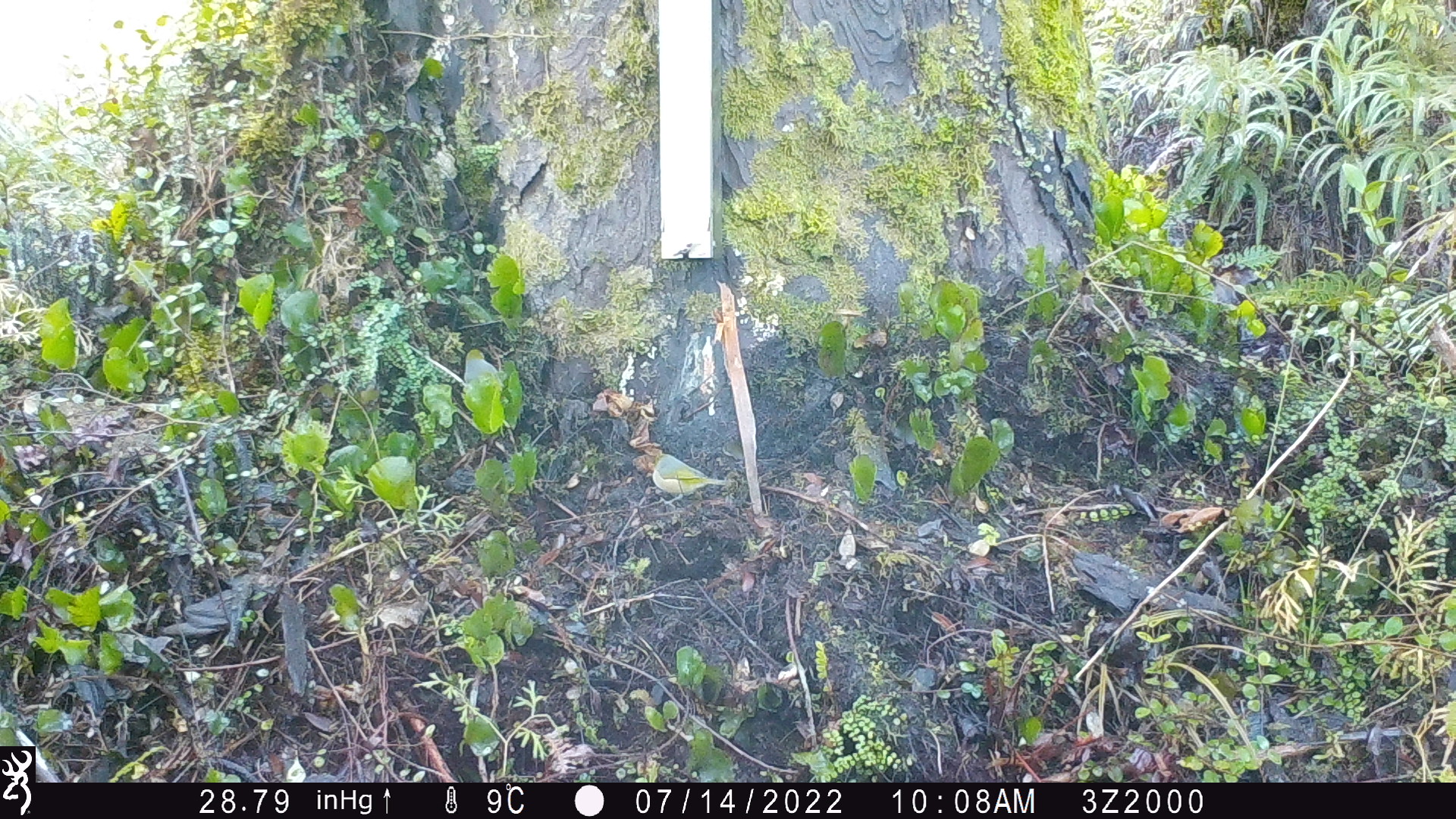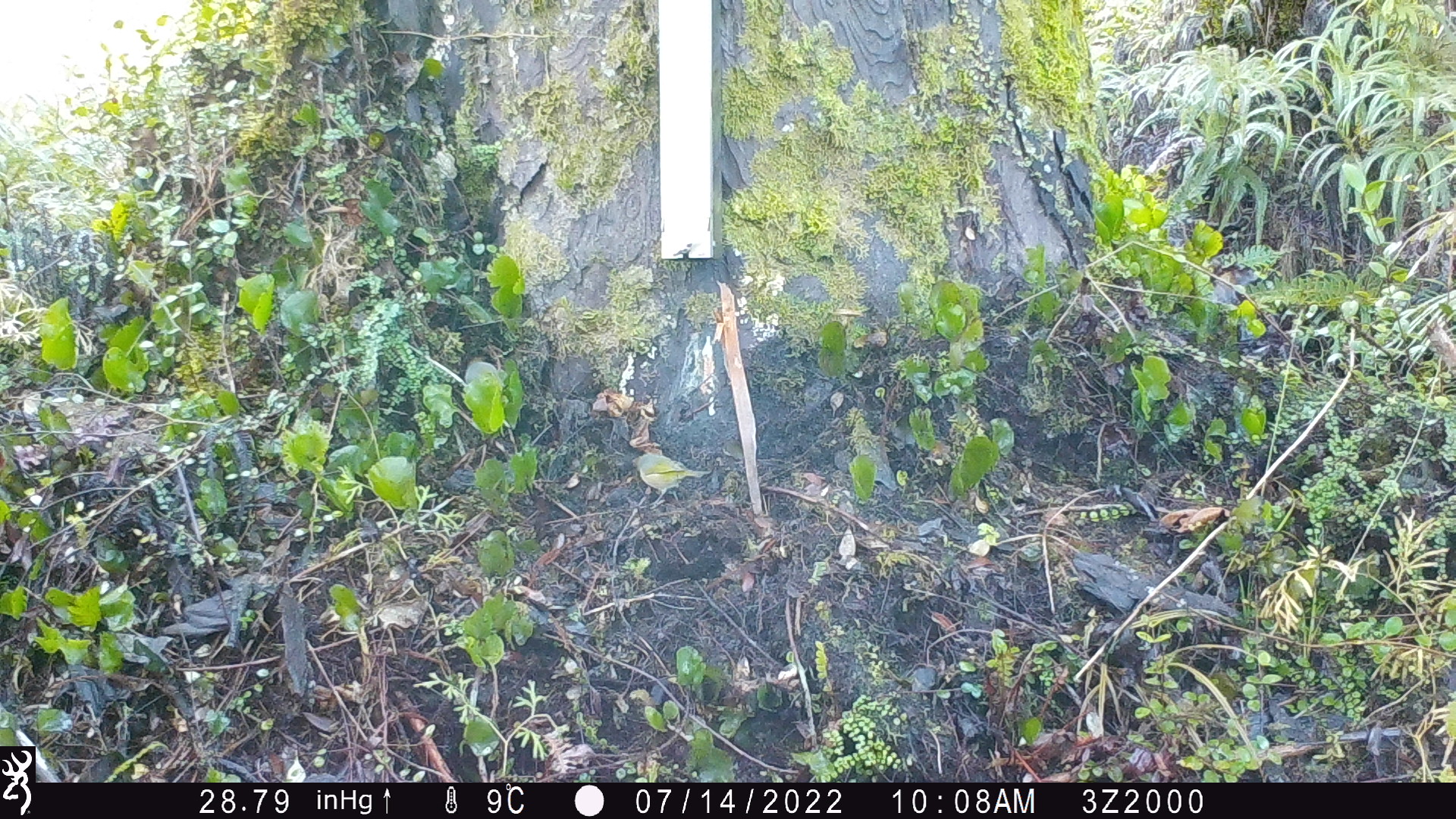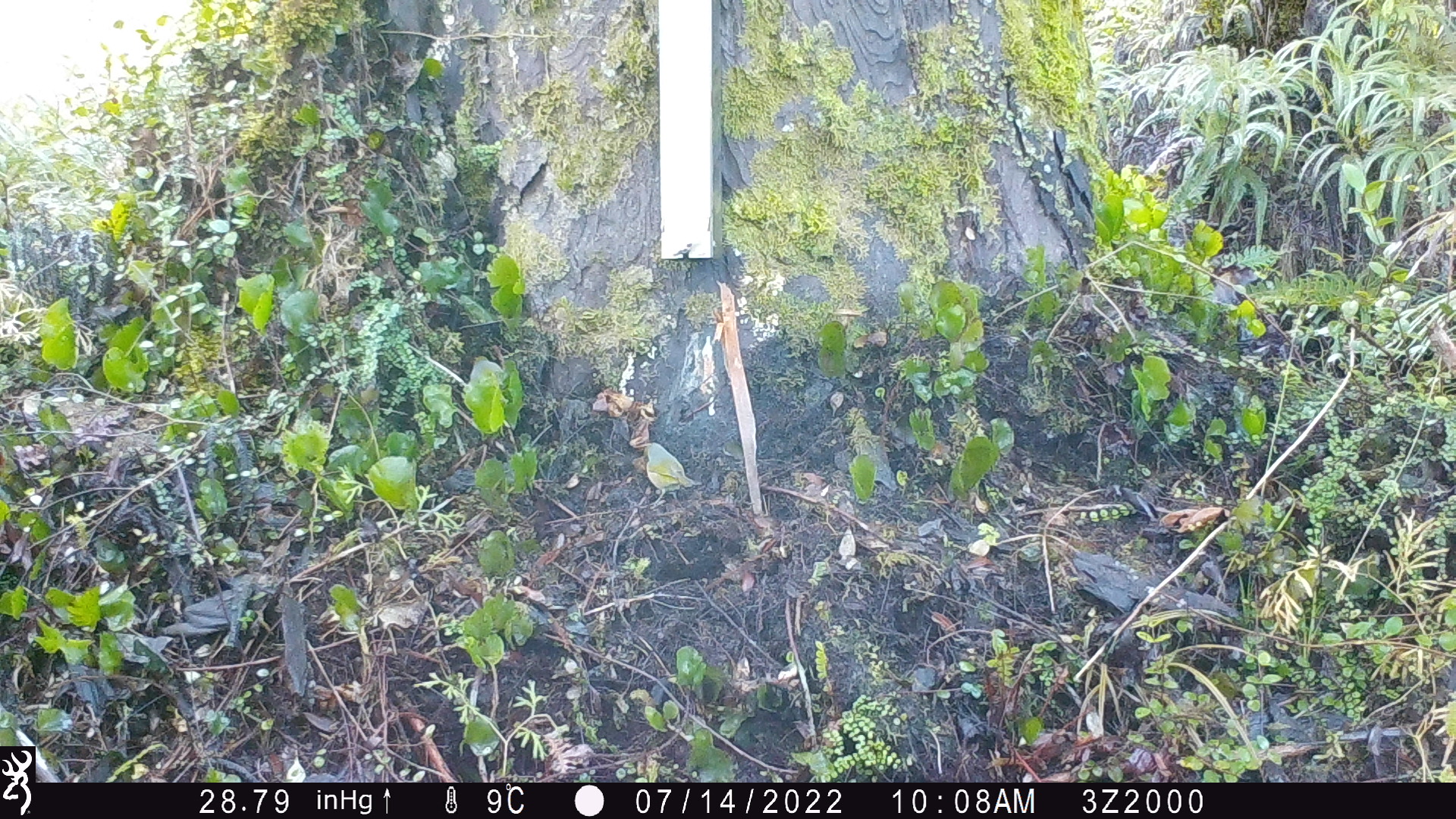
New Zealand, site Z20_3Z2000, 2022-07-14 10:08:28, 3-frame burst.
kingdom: Animalia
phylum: Chordata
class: Aves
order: Passeriformes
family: Zosteropidae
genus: Zosterops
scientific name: Zosterops lateralis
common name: silvereye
Silvereye (Zosterops lateralis).